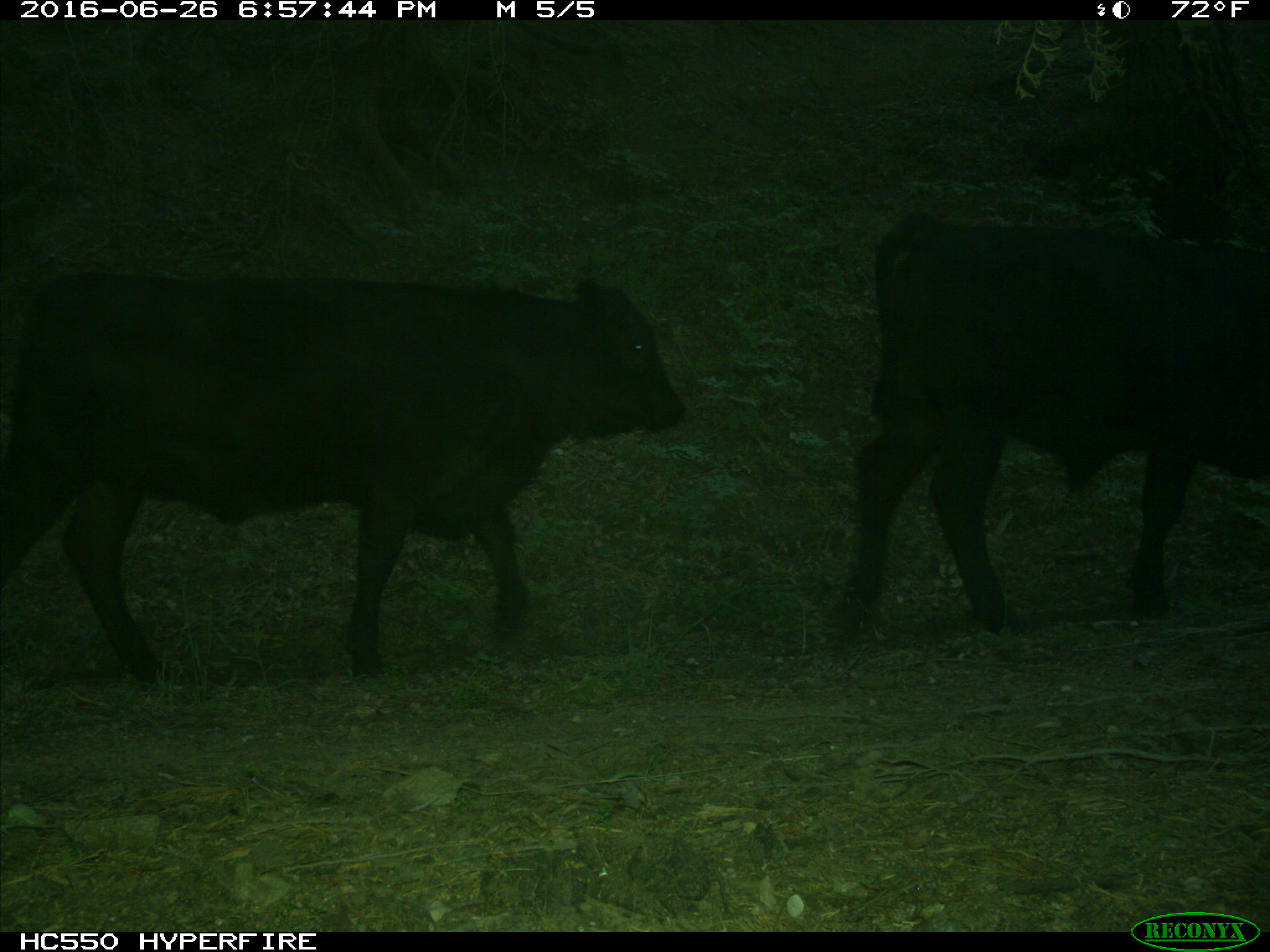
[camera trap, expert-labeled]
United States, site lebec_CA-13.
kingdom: Animalia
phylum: Chordata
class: Mammalia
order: Artiodactyla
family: Bovidae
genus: Bos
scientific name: Bos taurus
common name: domestic cow